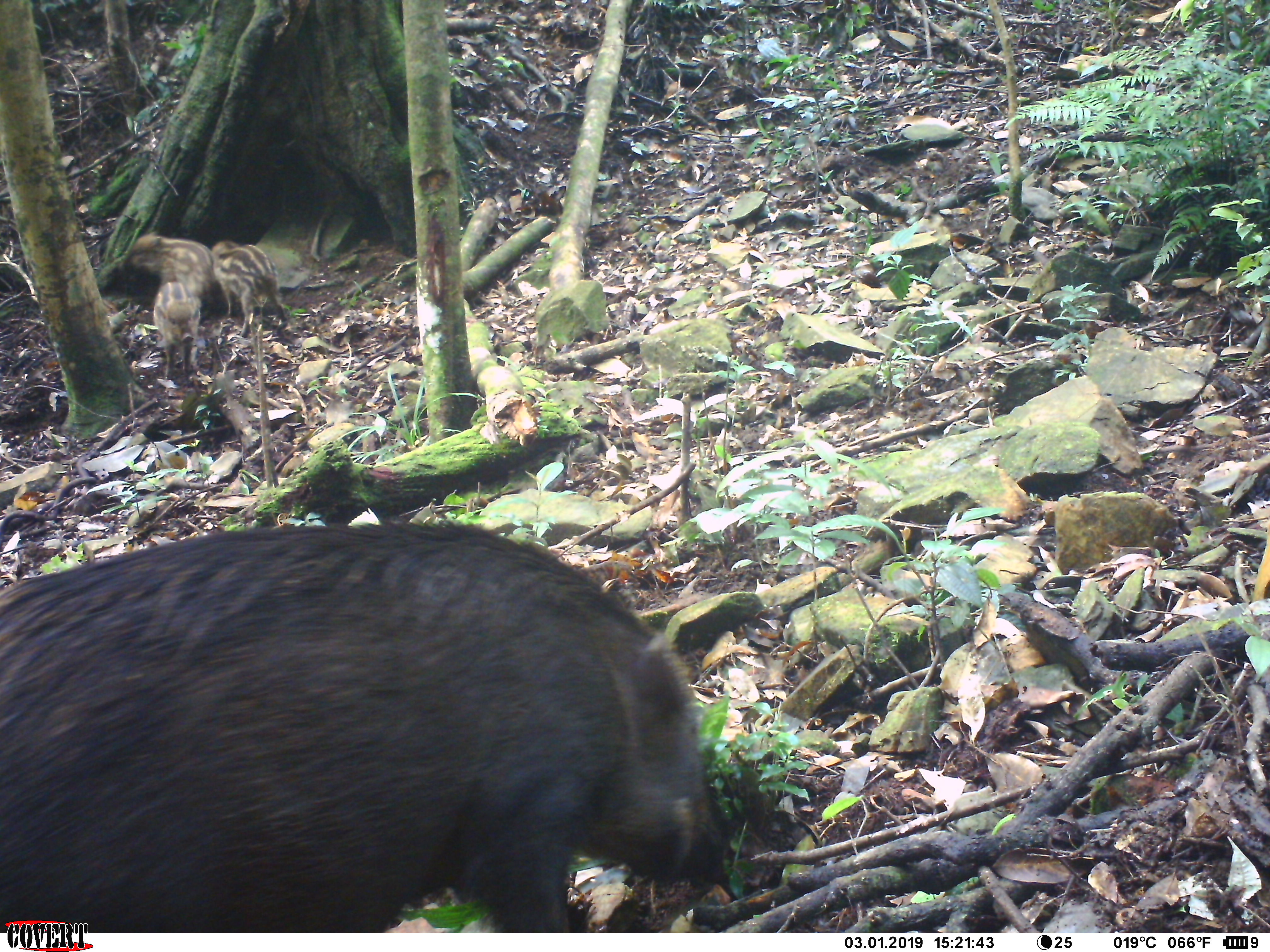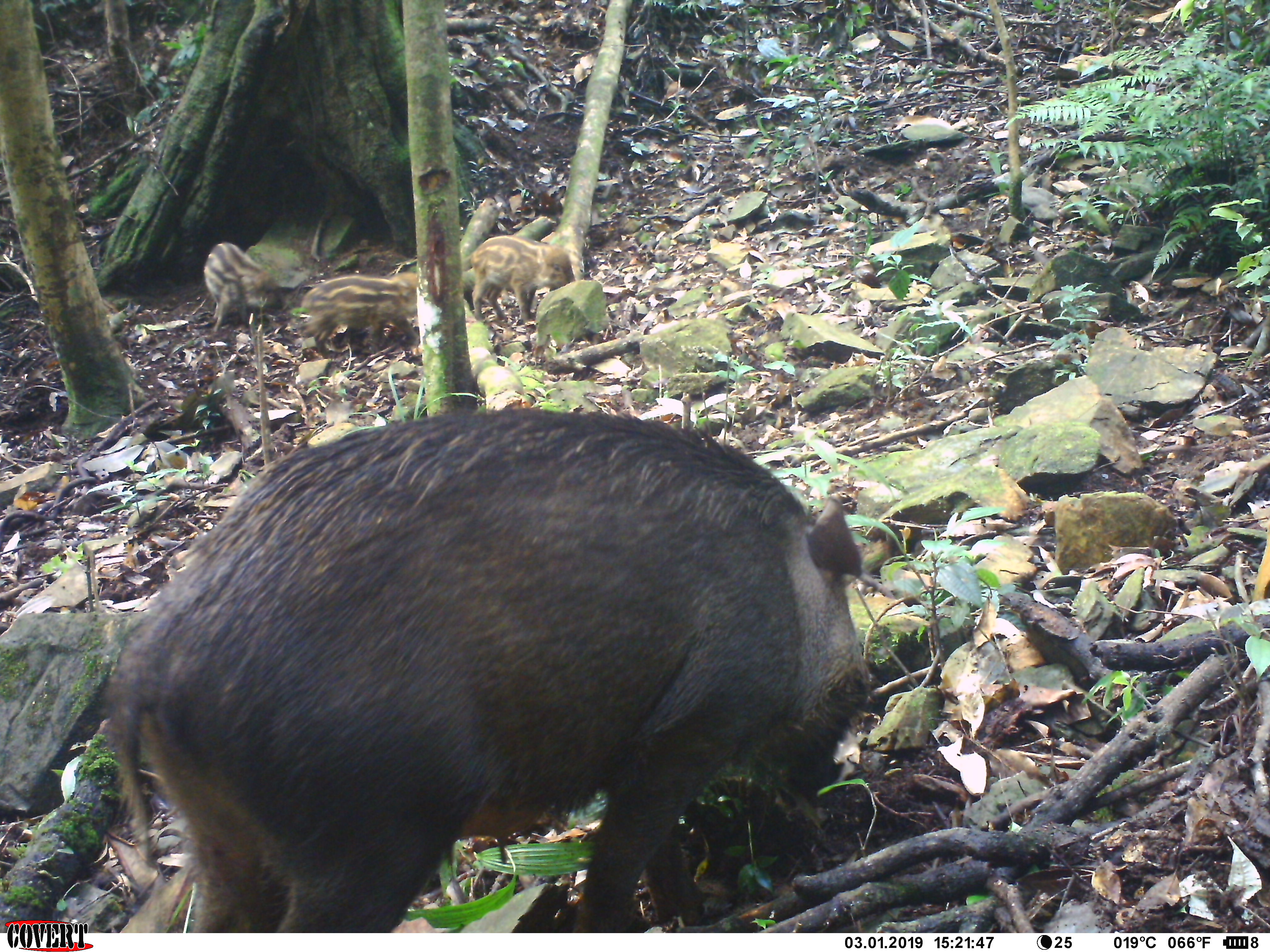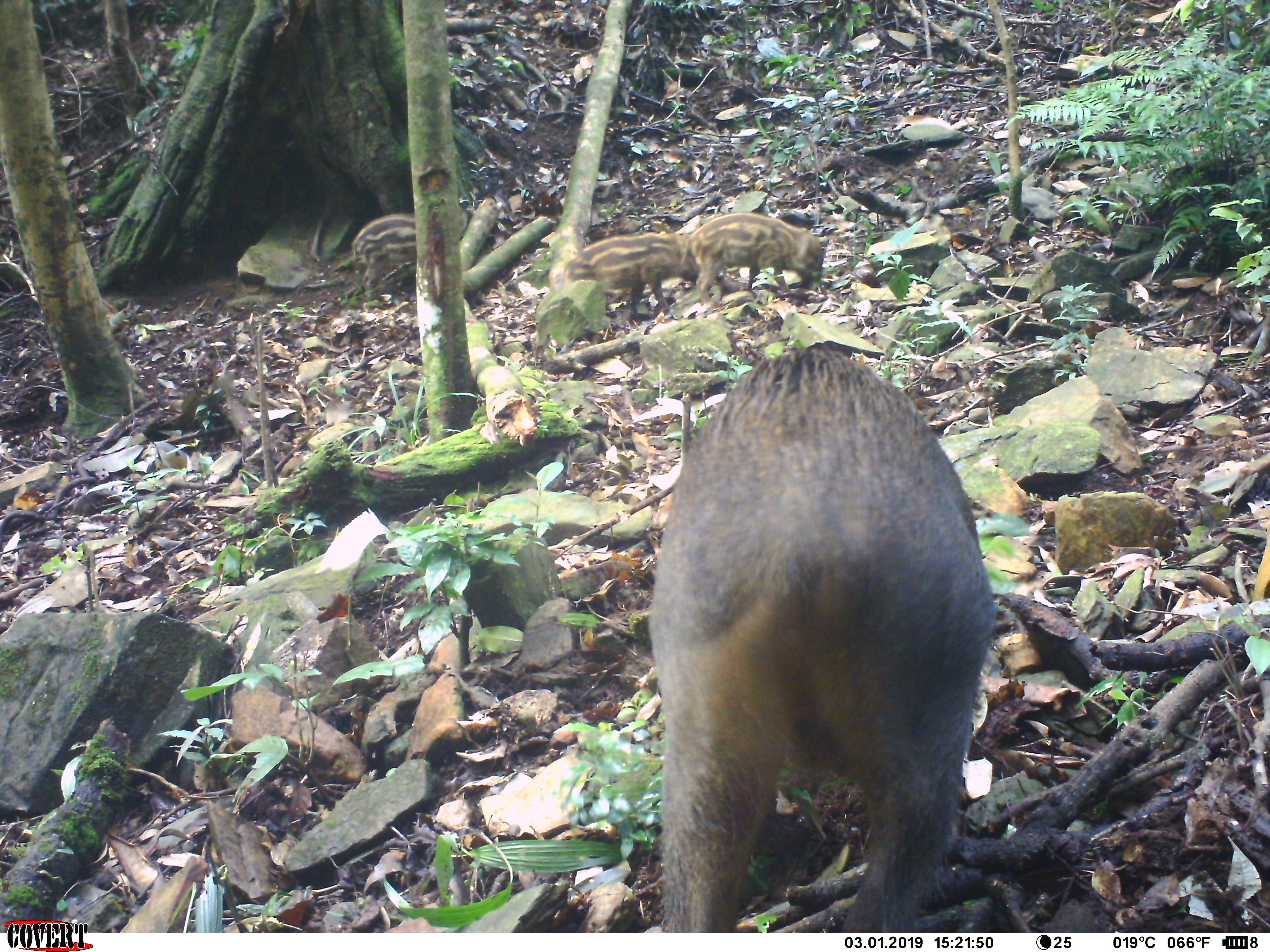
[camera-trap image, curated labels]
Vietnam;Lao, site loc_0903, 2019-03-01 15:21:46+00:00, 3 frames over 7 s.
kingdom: Animalia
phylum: Chordata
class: Mammalia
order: Artiodactyla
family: Suidae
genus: Sus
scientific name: Sus scrofa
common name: eurasian wild pig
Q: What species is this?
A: Eurasian wild pig (Sus scrofa).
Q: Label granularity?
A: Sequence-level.